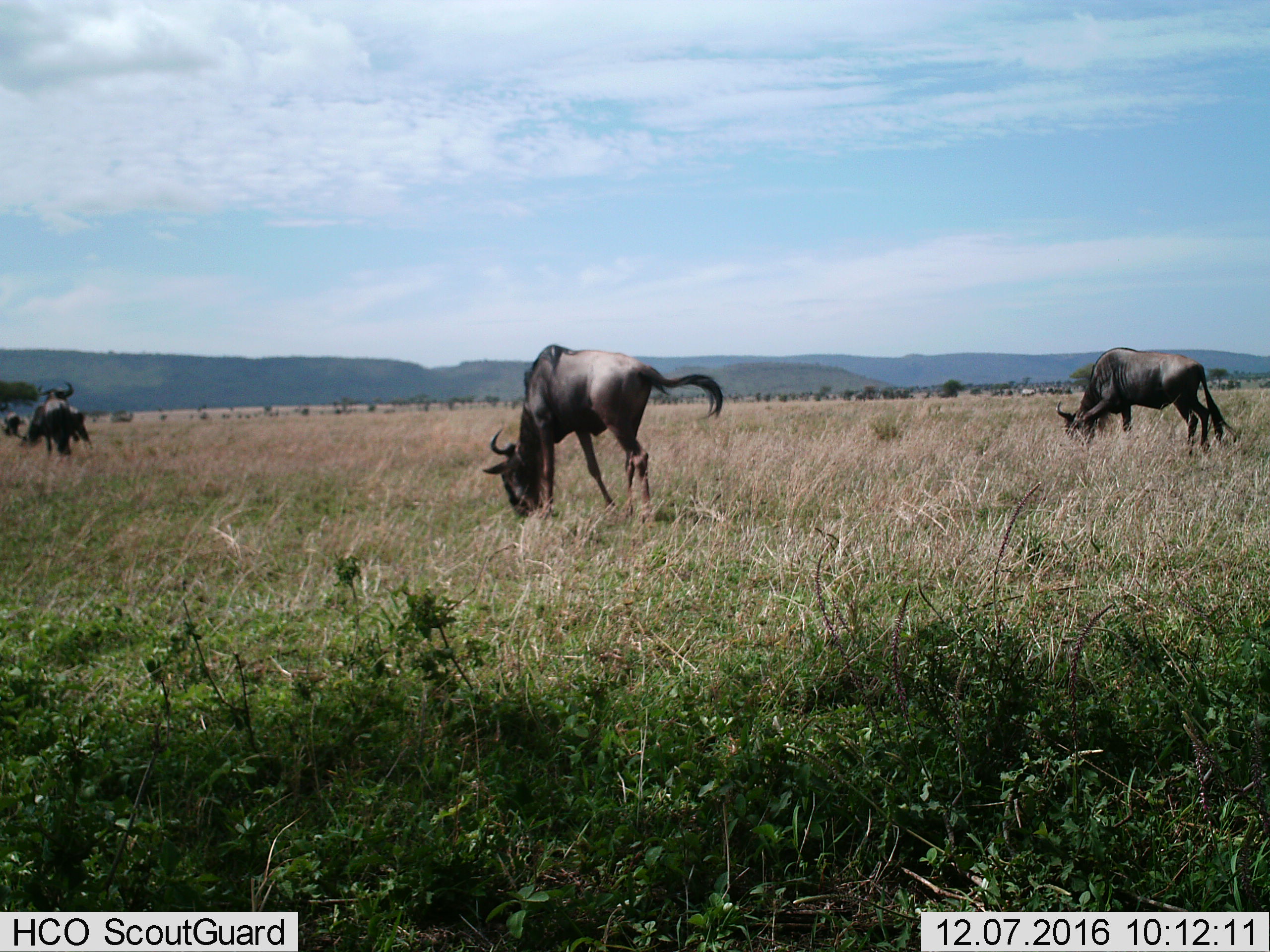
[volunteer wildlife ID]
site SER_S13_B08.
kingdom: Animalia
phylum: Chordata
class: Mammalia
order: Artiodactyla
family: Bovidae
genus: Connochaetes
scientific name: Connochaetes taurinus taurinus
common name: blue wildebeest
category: wildebeestblue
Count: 4.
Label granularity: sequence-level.